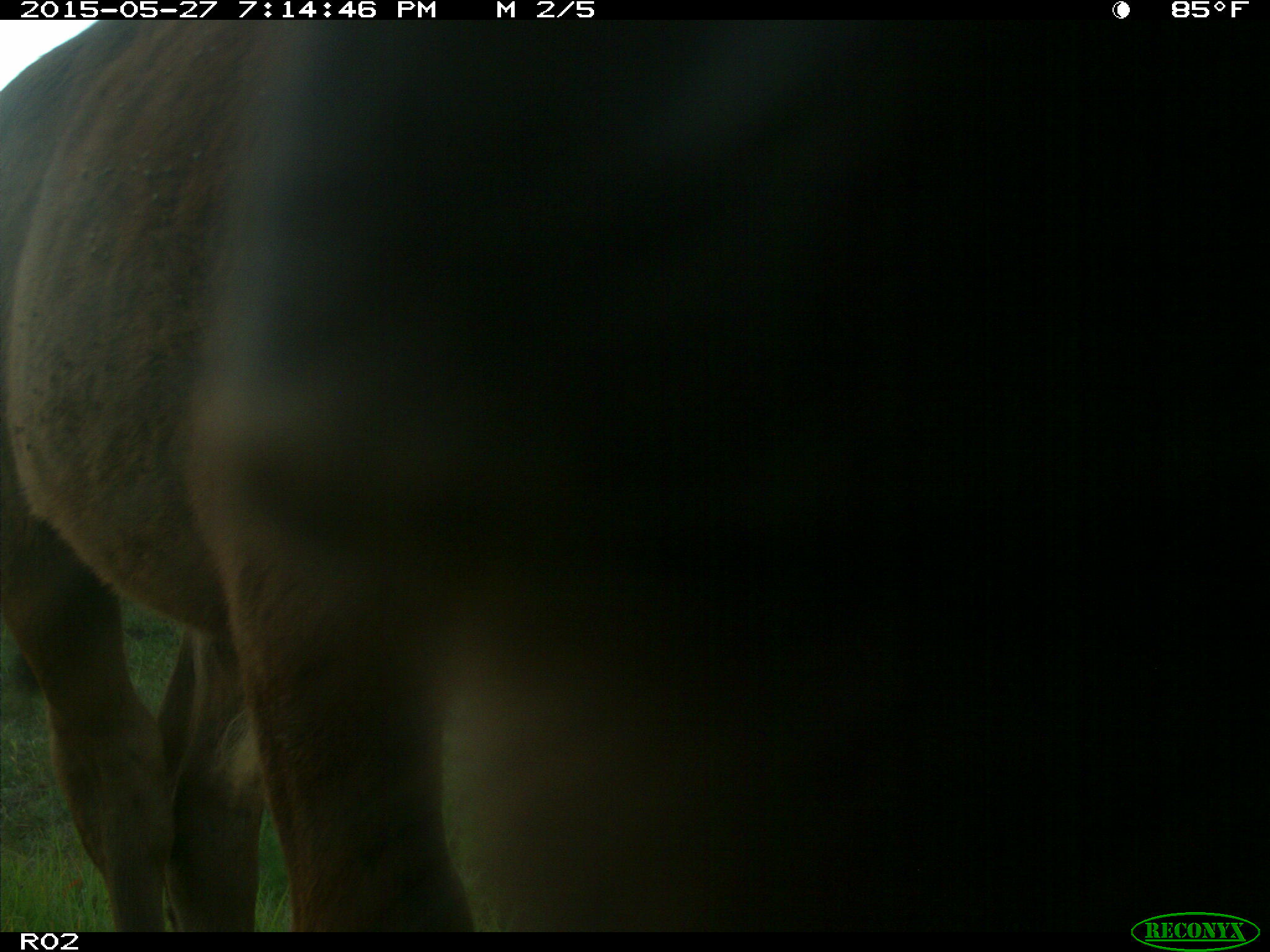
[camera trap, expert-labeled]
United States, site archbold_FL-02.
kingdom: Animalia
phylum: Chordata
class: Mammalia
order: Artiodactyla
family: Bovidae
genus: Bos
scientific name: Bos taurus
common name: domestic cow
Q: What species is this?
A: Bos taurus (domestic cow).